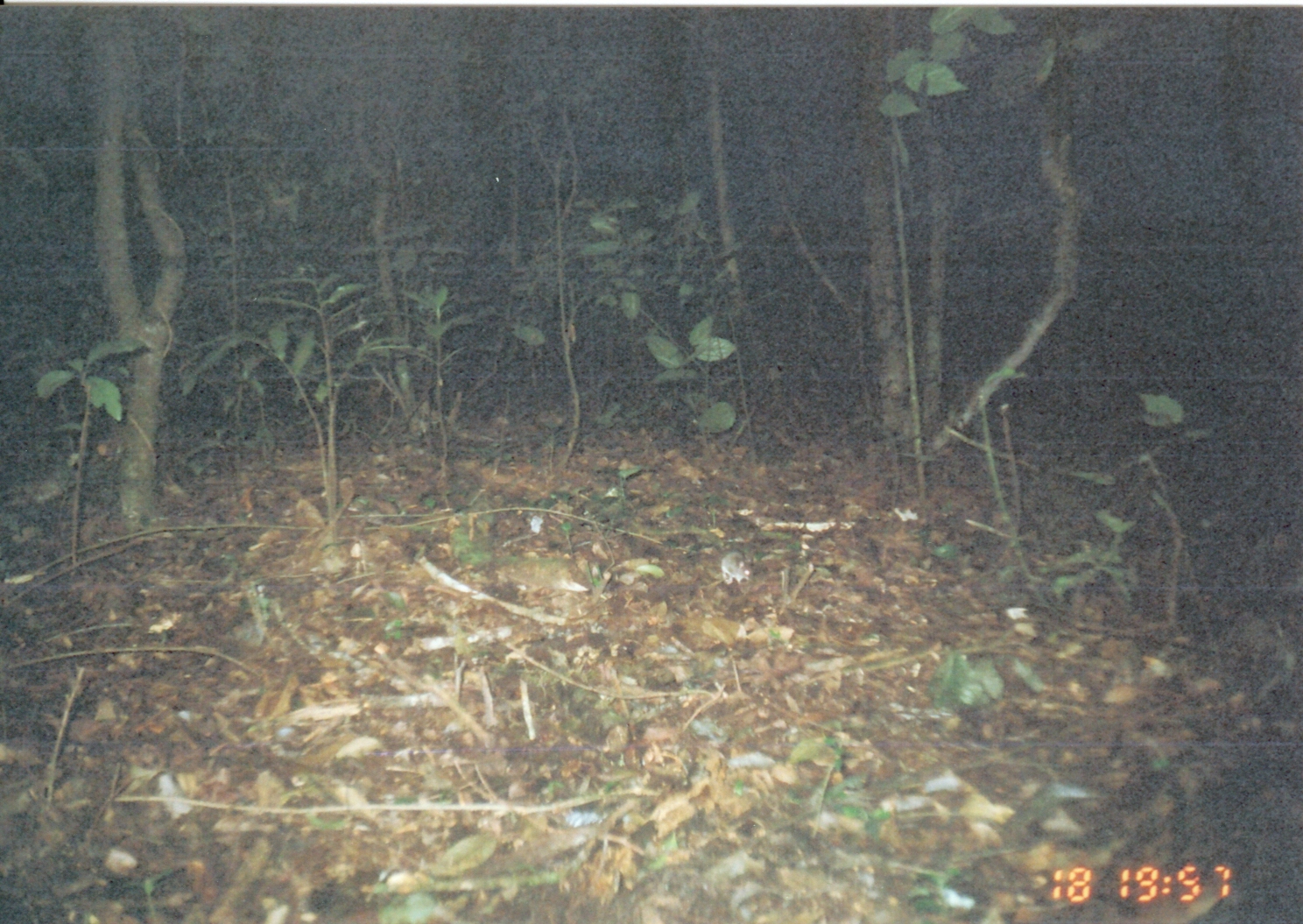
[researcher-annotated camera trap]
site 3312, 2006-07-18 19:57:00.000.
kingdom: Animalia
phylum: Chordata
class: Mammalia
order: Rodentia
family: Muridae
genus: Rattus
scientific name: Rattus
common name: rodent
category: unknown rat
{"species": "unknown rat (rodent) (Rattus)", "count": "1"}